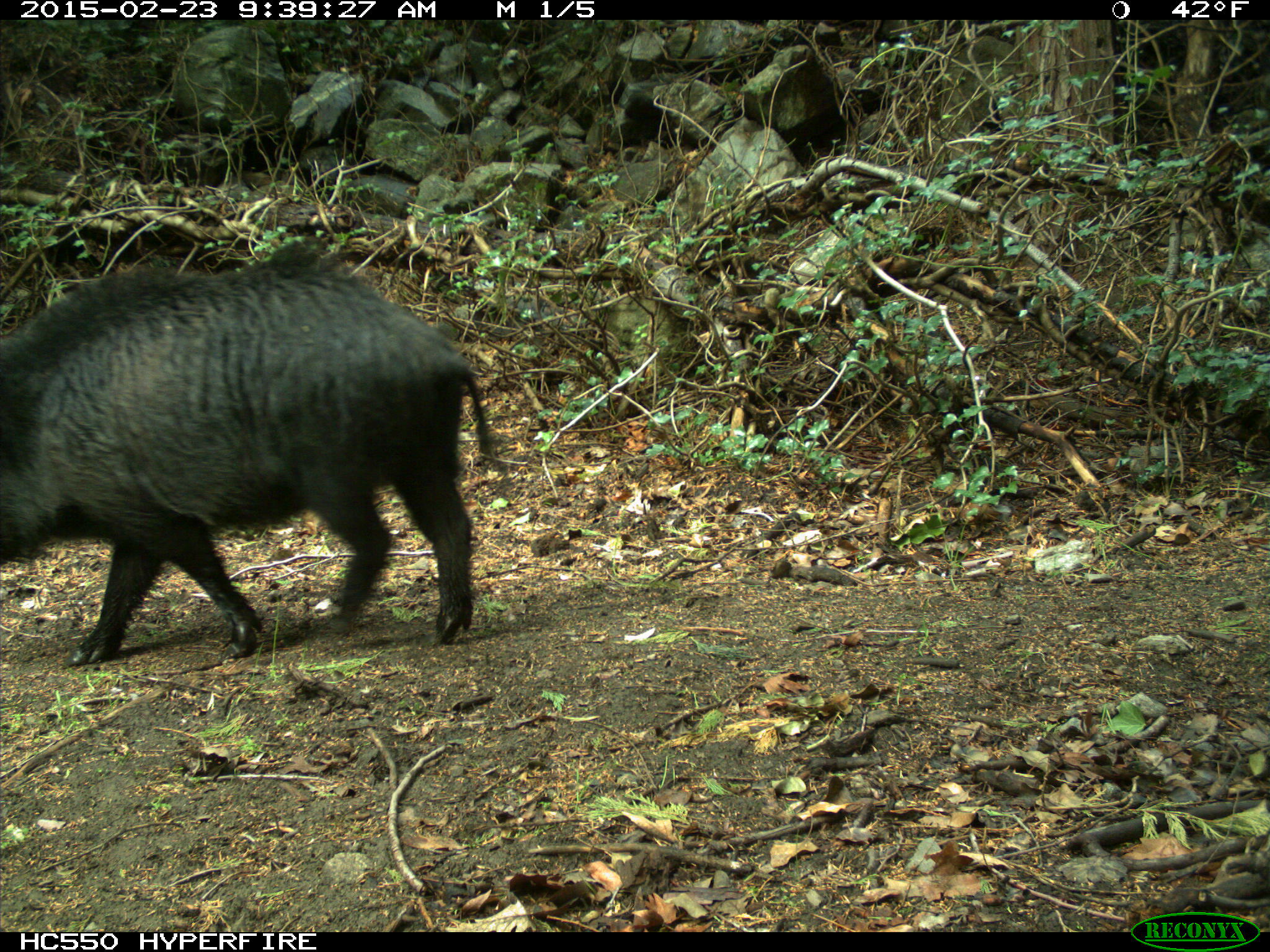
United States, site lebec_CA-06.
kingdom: Animalia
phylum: Chordata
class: Mammalia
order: Artiodactyla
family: Suidae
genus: Sus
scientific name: Sus scrofa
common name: wild boar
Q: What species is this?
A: Sus scrofa (wild boar).